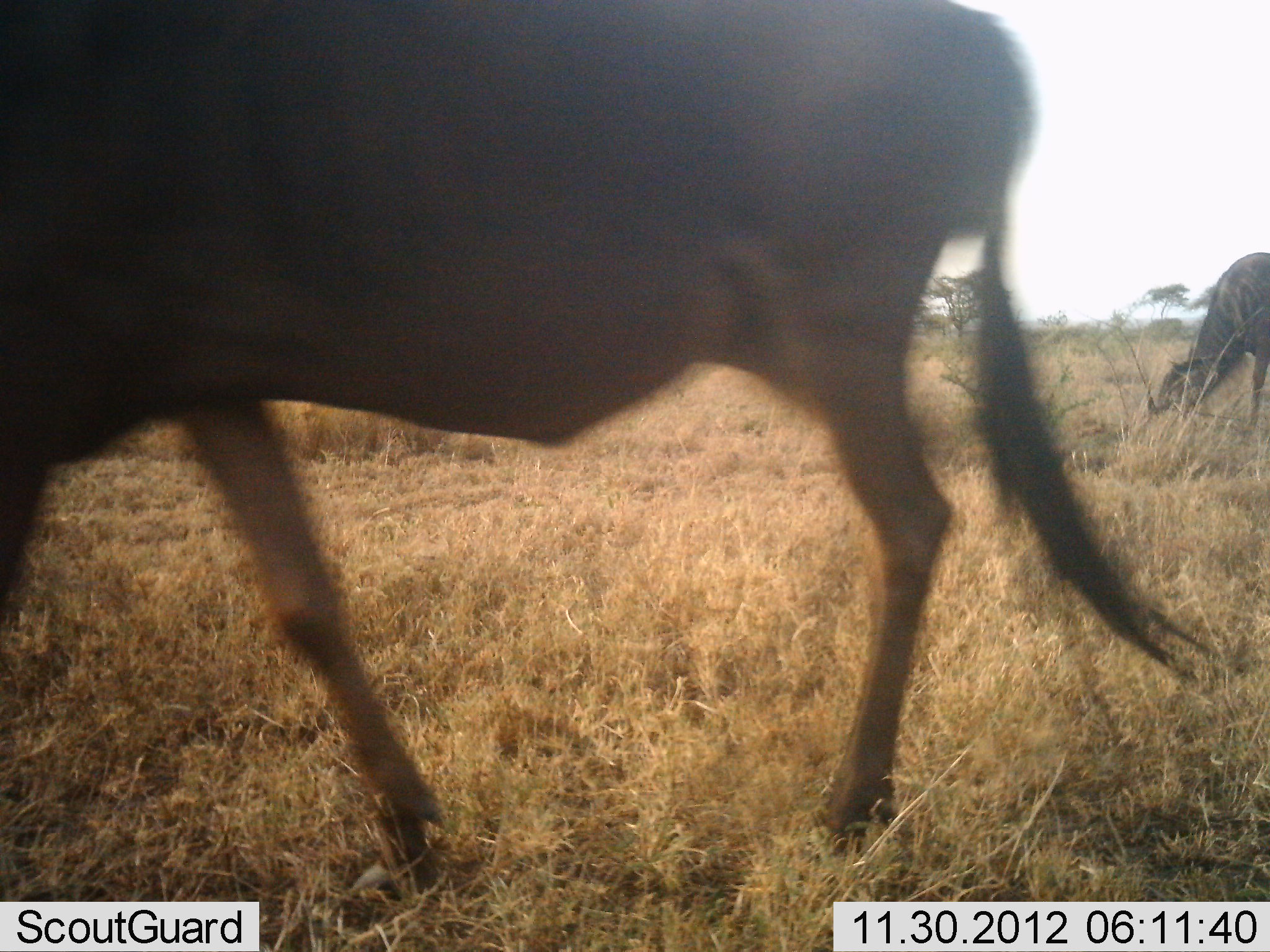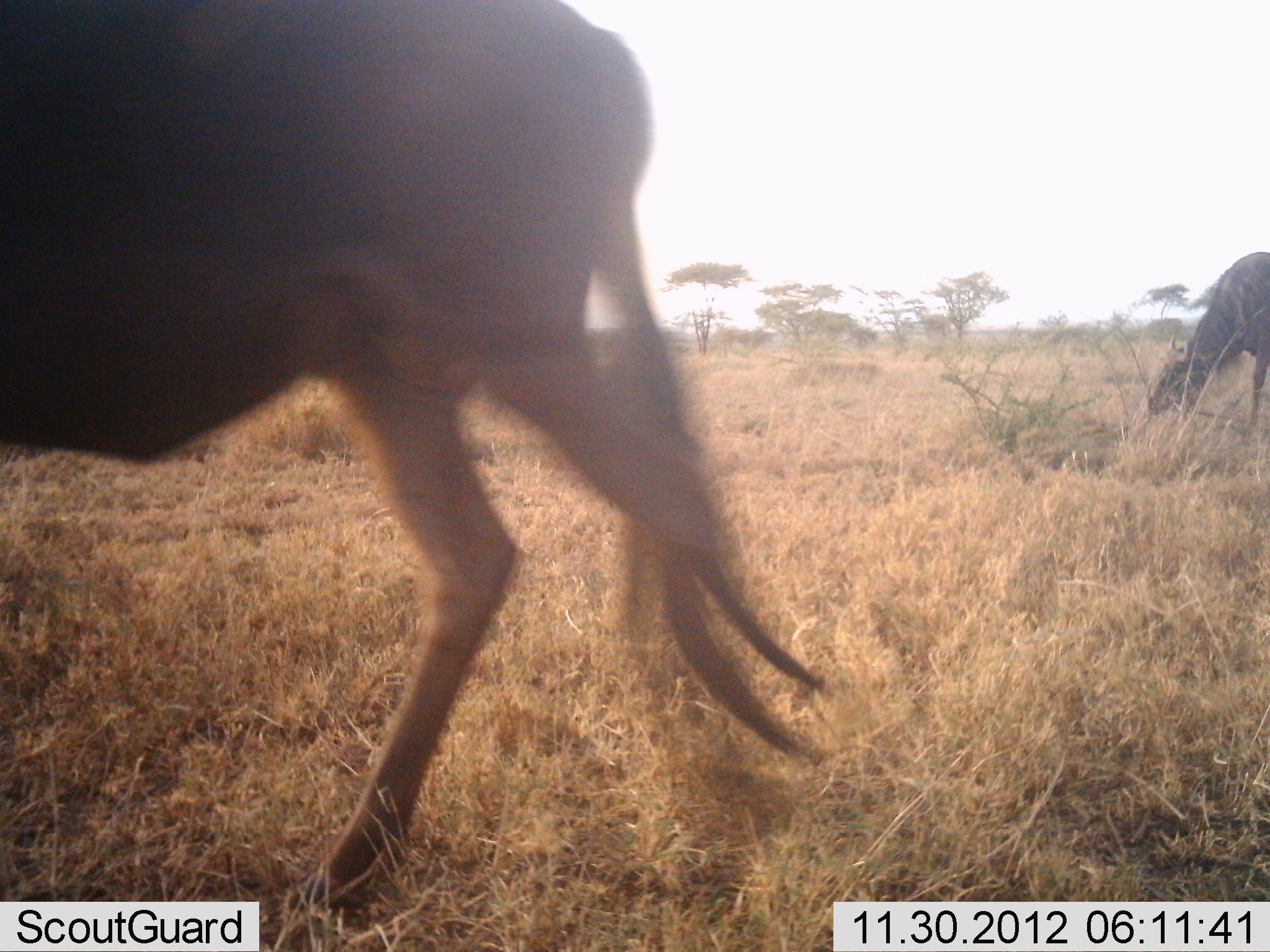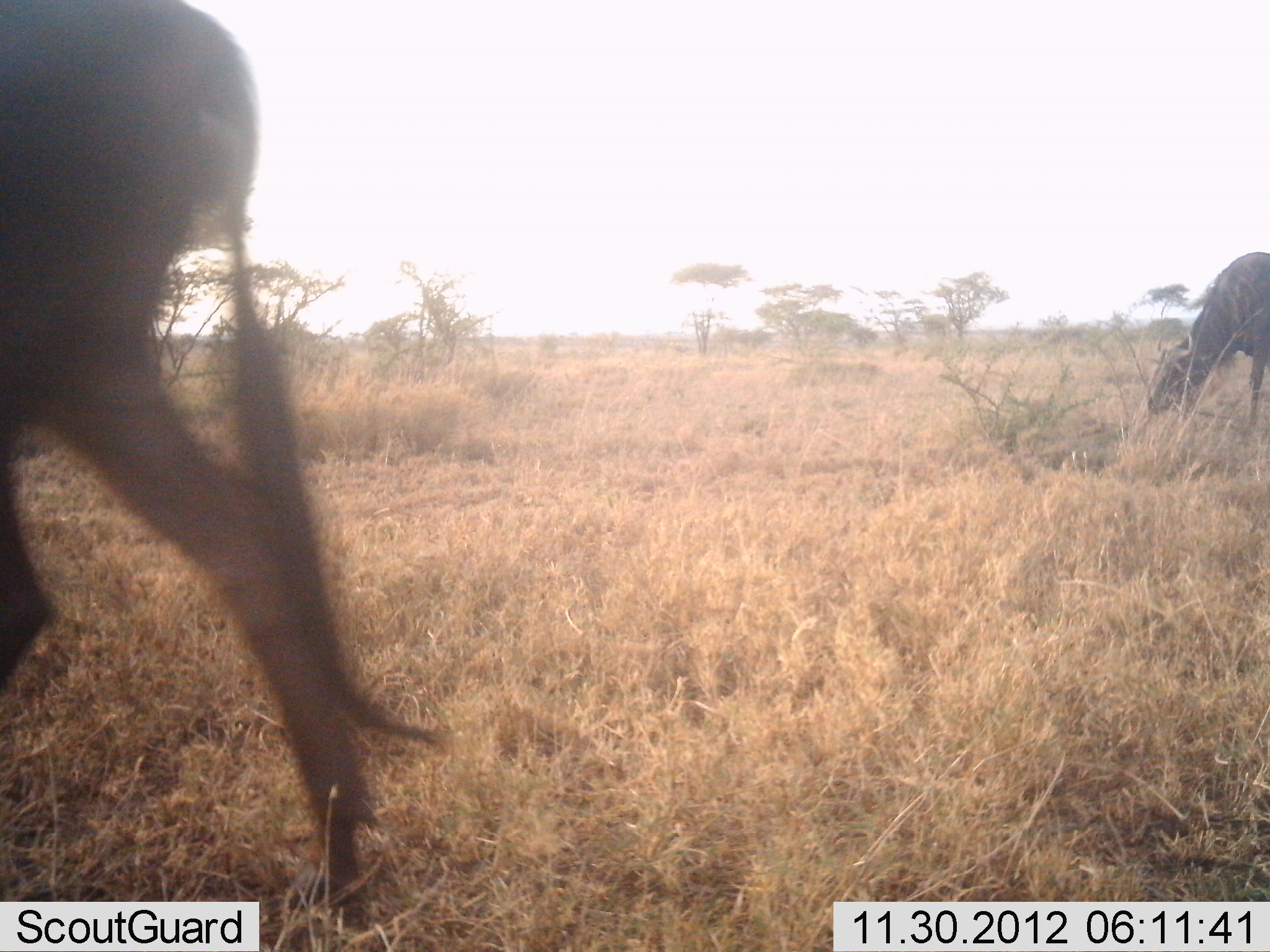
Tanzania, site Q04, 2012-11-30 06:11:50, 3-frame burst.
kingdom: Animalia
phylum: Chordata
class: Mammalia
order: Artiodactyla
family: Bovidae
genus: Connochaetes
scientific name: Connochaetes taurinus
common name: blue wildebeest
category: wildebeest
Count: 2.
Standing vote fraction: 50%.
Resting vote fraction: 0%.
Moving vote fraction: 90%.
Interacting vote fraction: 0%.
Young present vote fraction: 0%.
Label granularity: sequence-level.